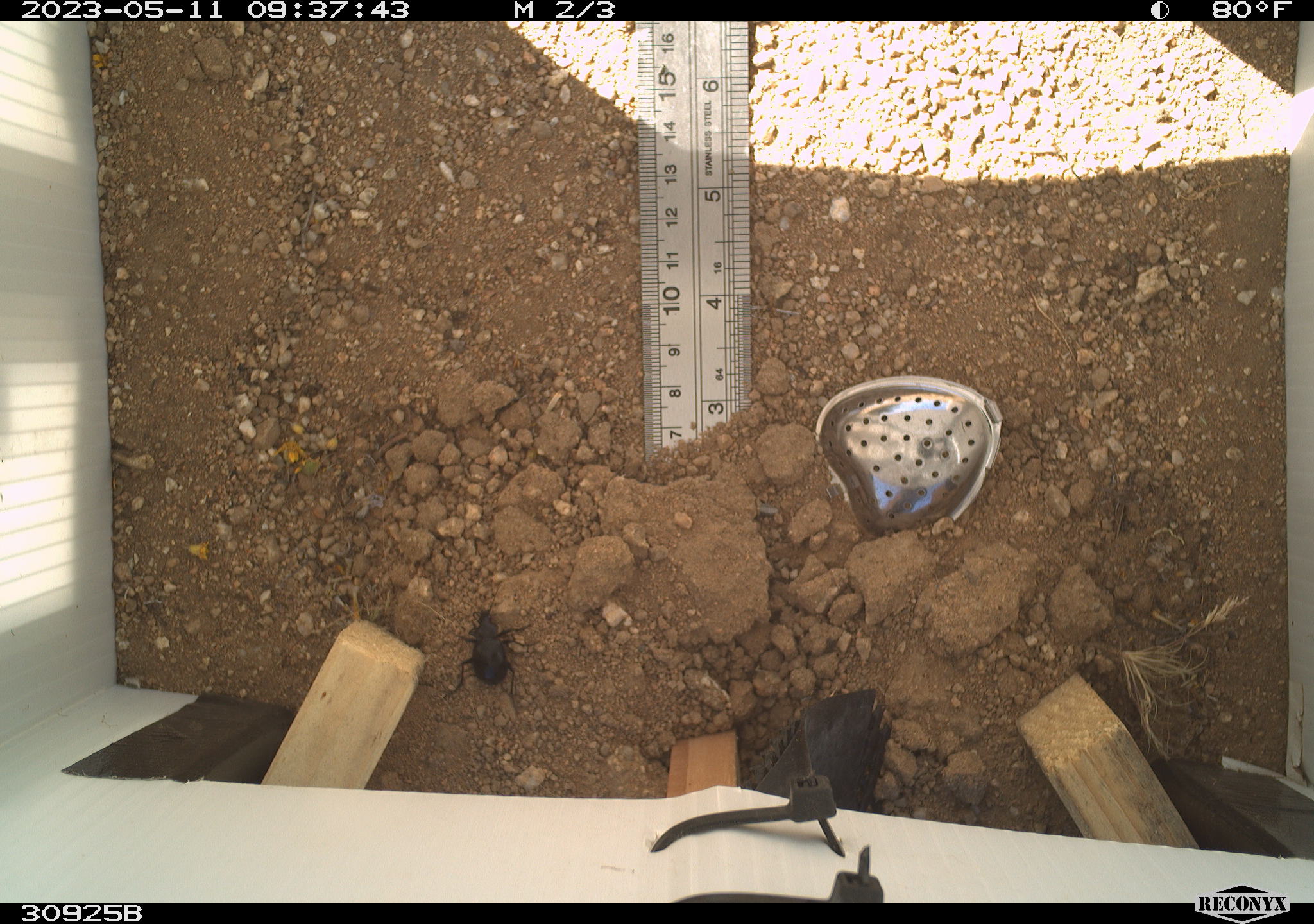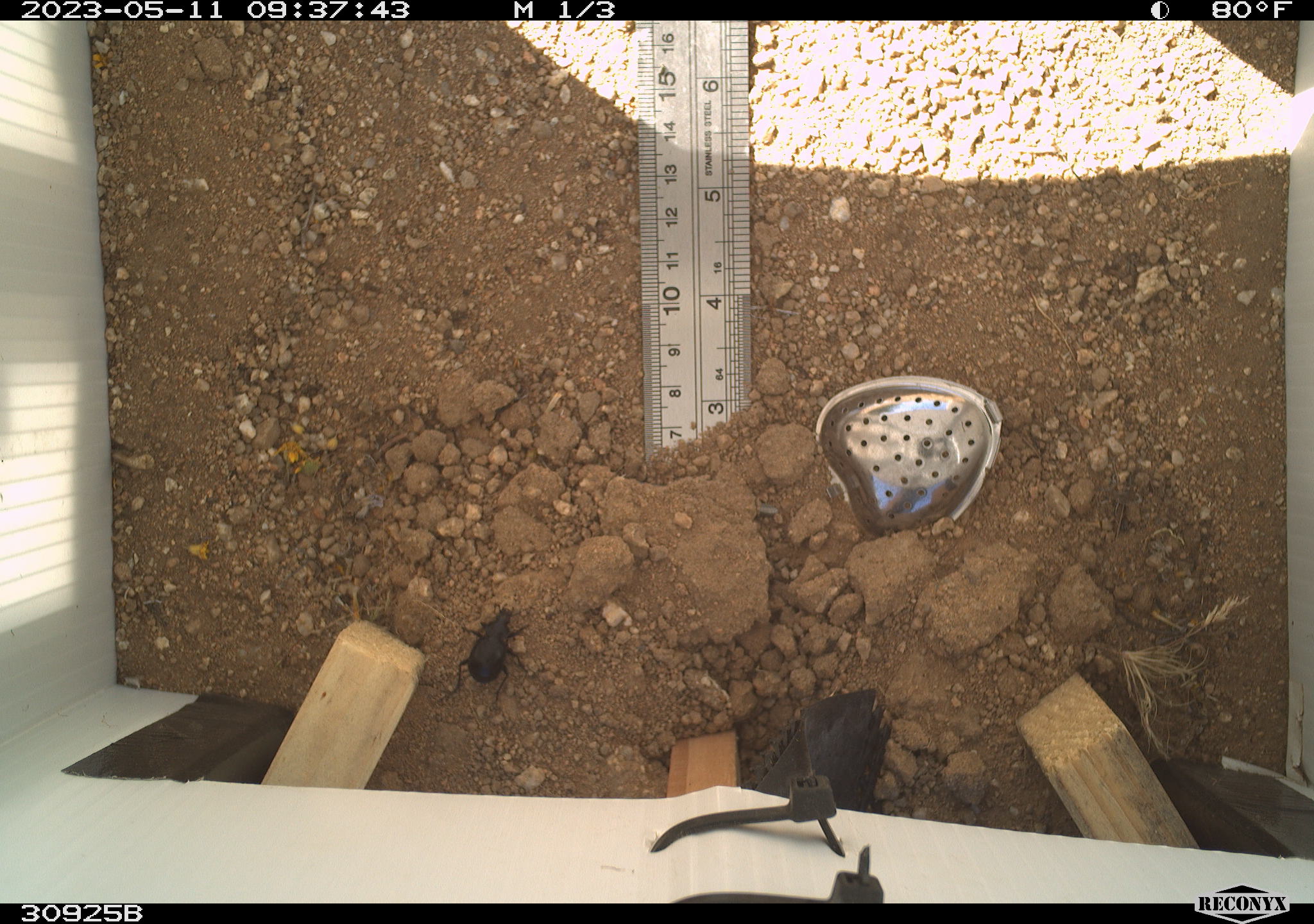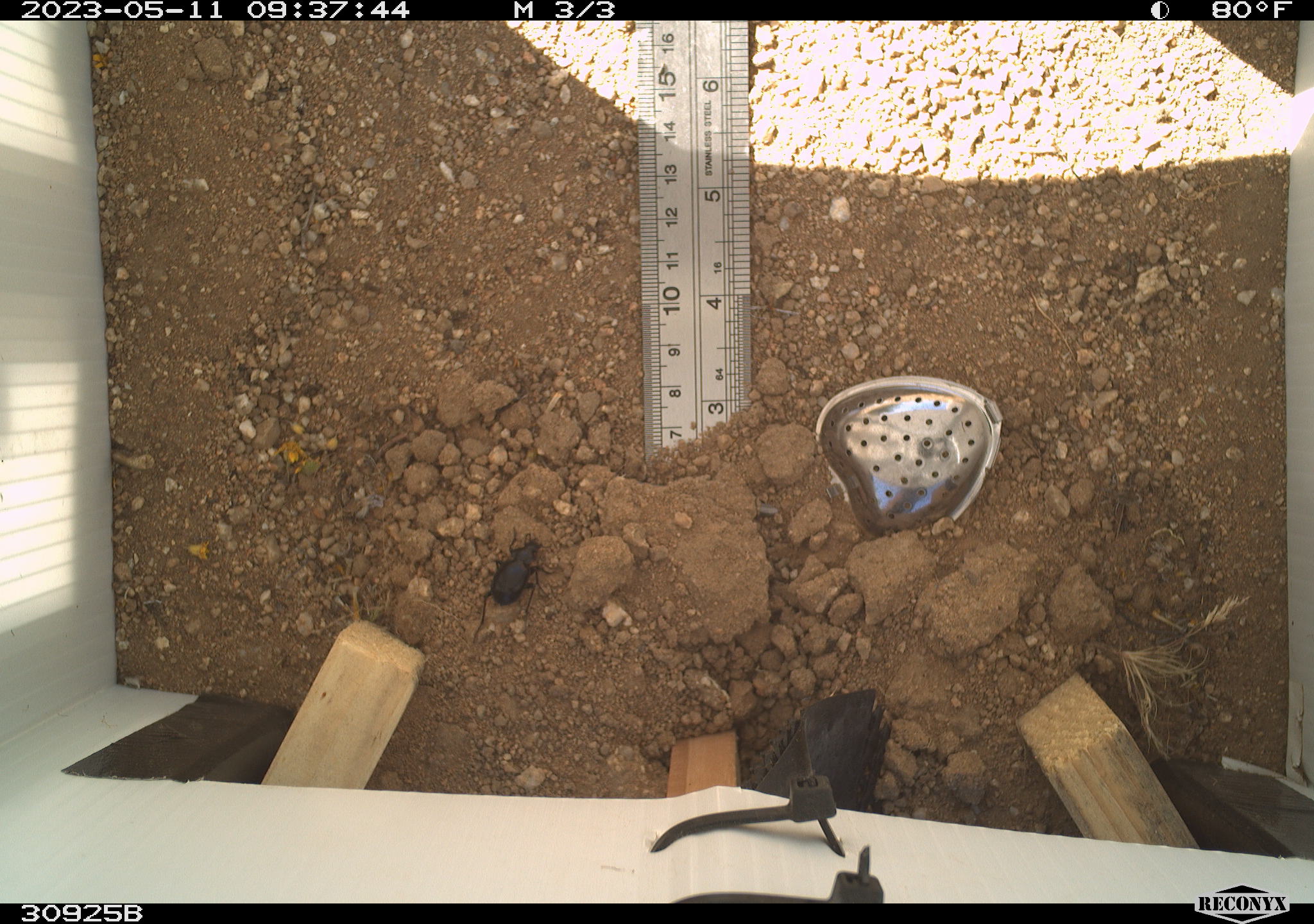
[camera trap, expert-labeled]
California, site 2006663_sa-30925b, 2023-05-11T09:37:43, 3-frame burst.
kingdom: Animalia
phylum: Arthropoda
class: Insecta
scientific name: Insecta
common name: insect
Insect (Insecta).